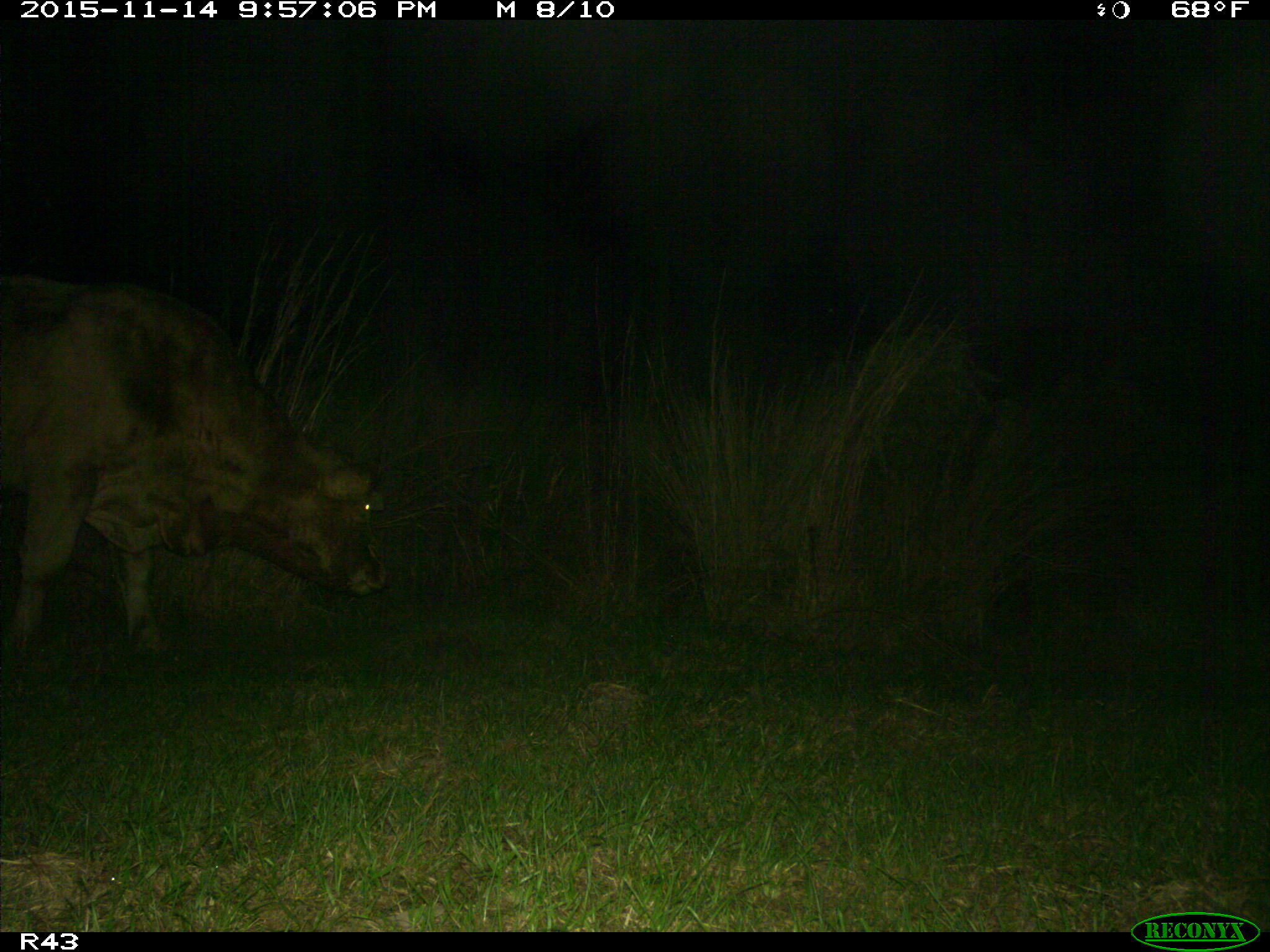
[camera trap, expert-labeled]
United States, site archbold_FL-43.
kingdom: Animalia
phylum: Chordata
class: Mammalia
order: Artiodactyla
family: Bovidae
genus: Bos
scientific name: Bos taurus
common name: domestic cow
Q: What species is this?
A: Bos taurus (domestic cow).